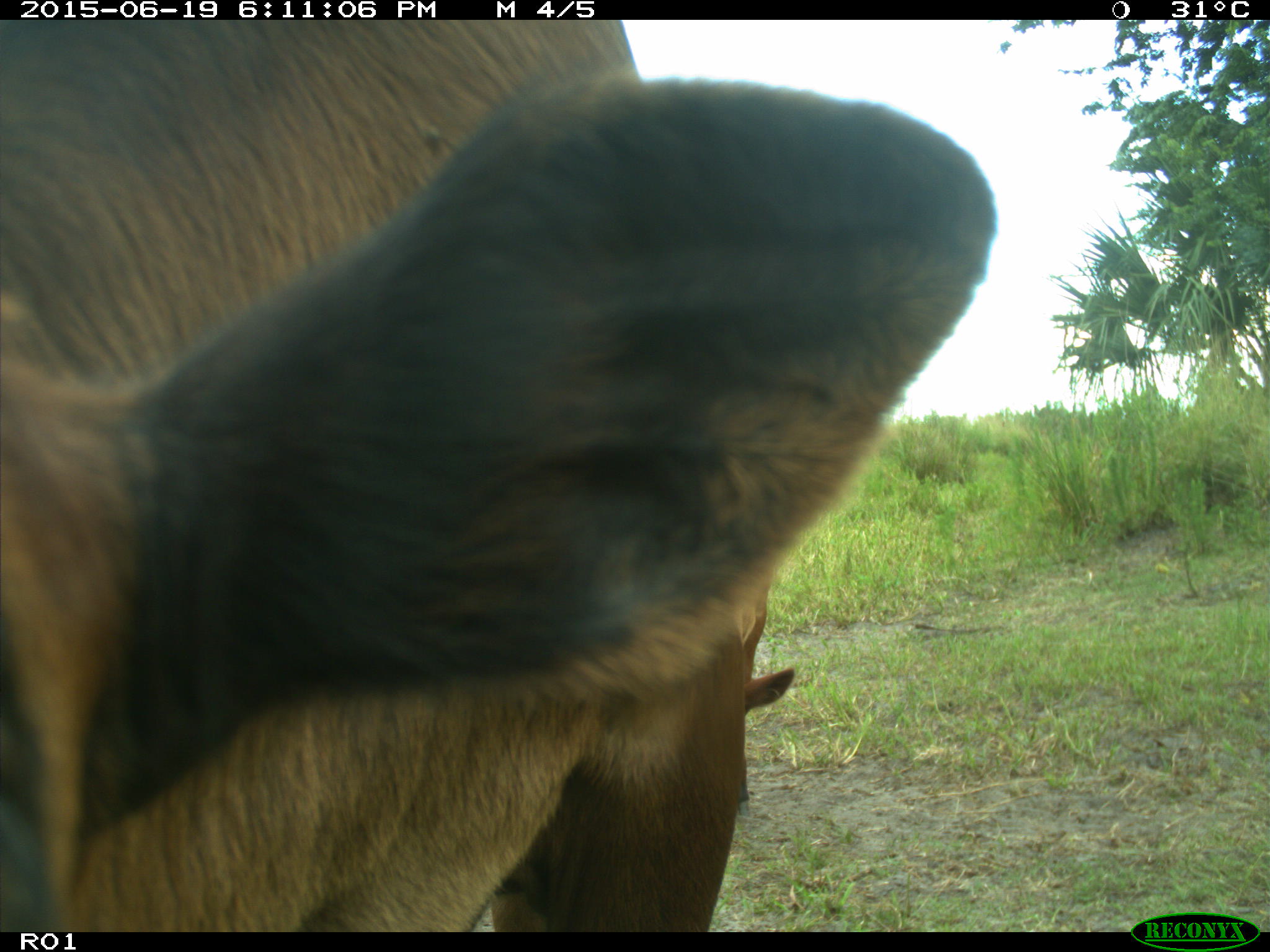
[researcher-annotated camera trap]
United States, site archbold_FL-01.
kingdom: Animalia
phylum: Chordata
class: Mammalia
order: Artiodactyla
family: Bovidae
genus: Bos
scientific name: Bos taurus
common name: domestic cow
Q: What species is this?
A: Bos taurus (domestic cow).